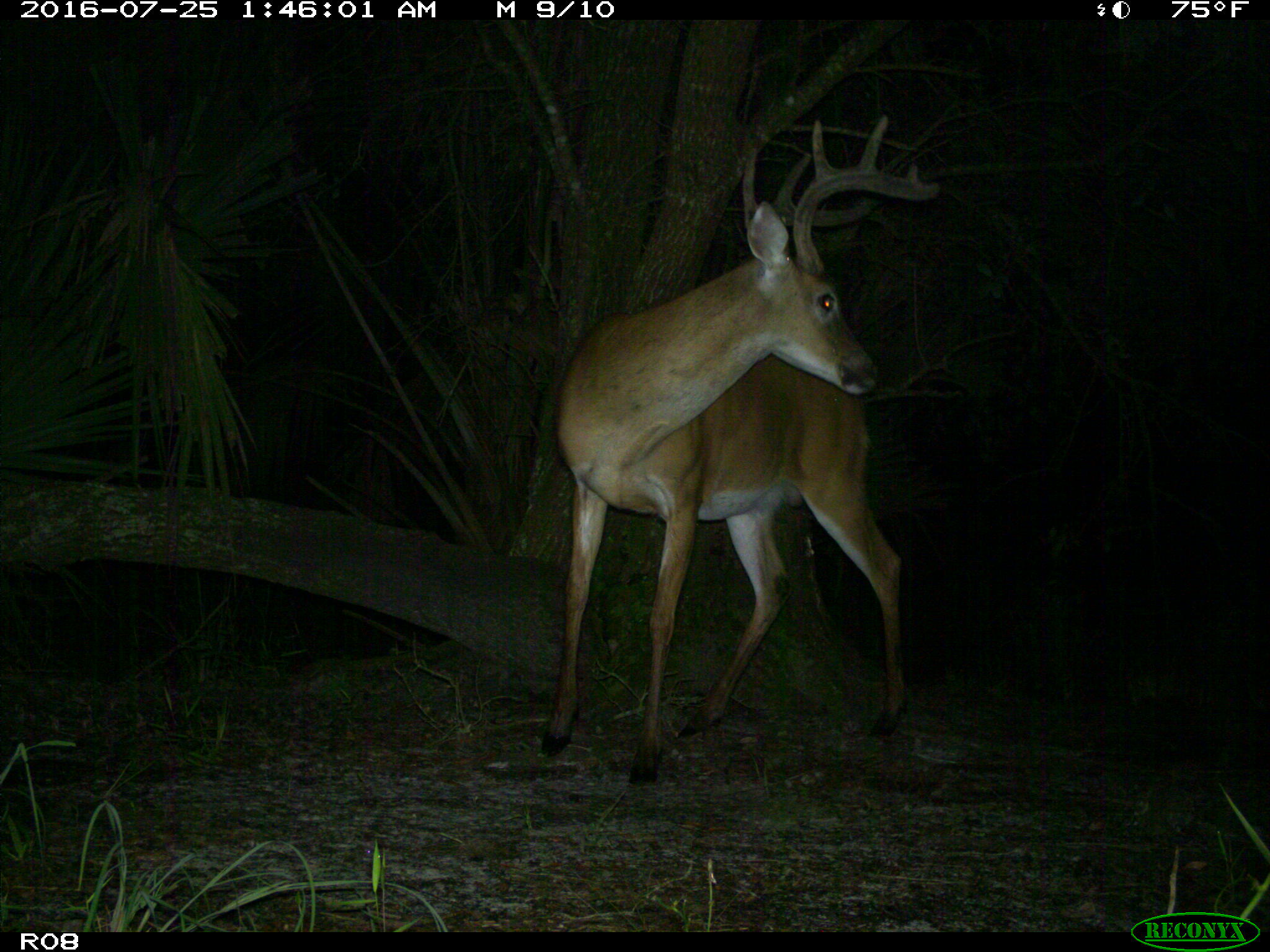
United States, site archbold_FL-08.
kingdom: Animalia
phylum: Chordata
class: Mammalia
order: Artiodactyla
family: Cervidae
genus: Odocoileus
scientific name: Odocoileus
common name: deer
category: unidentified deer